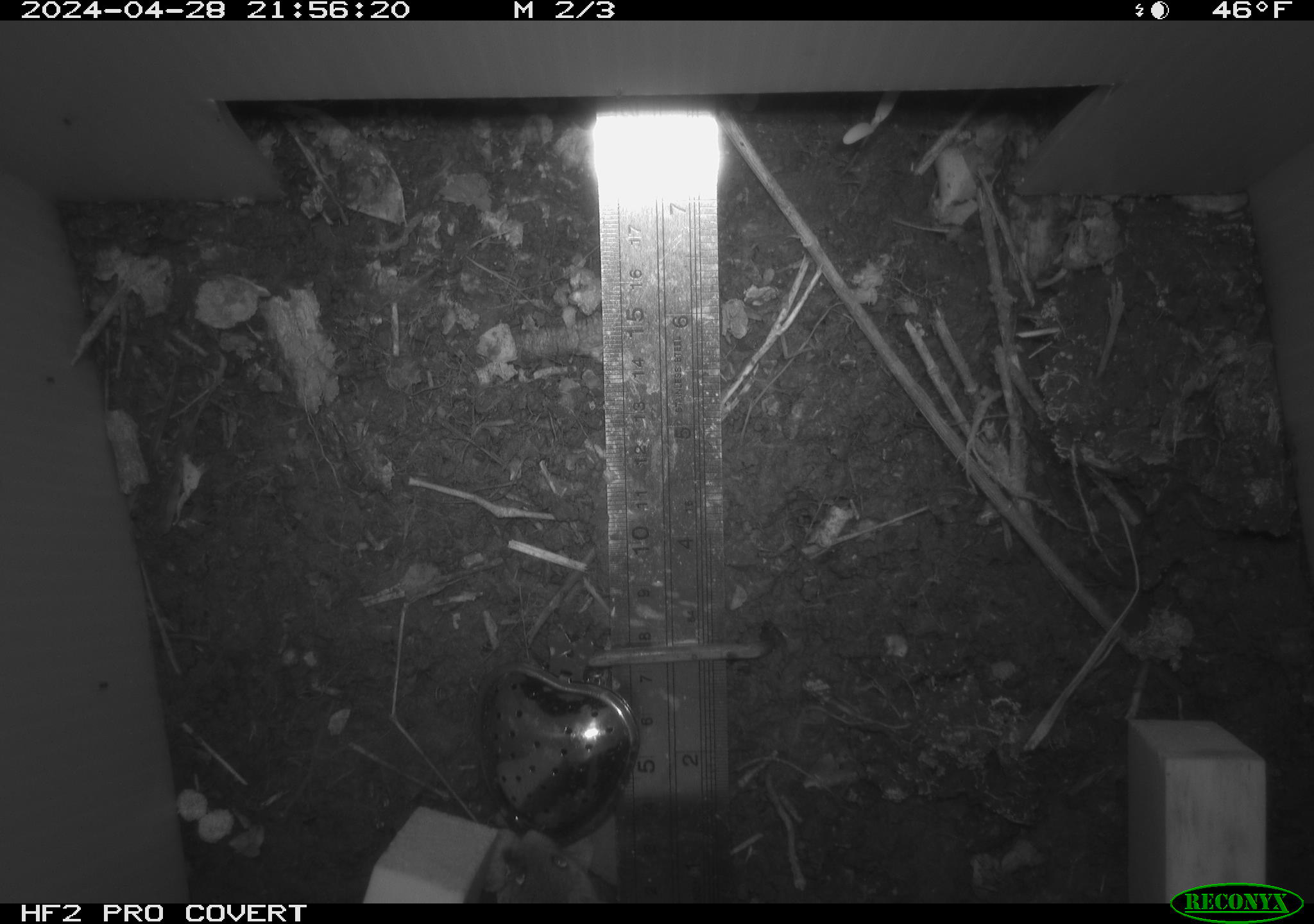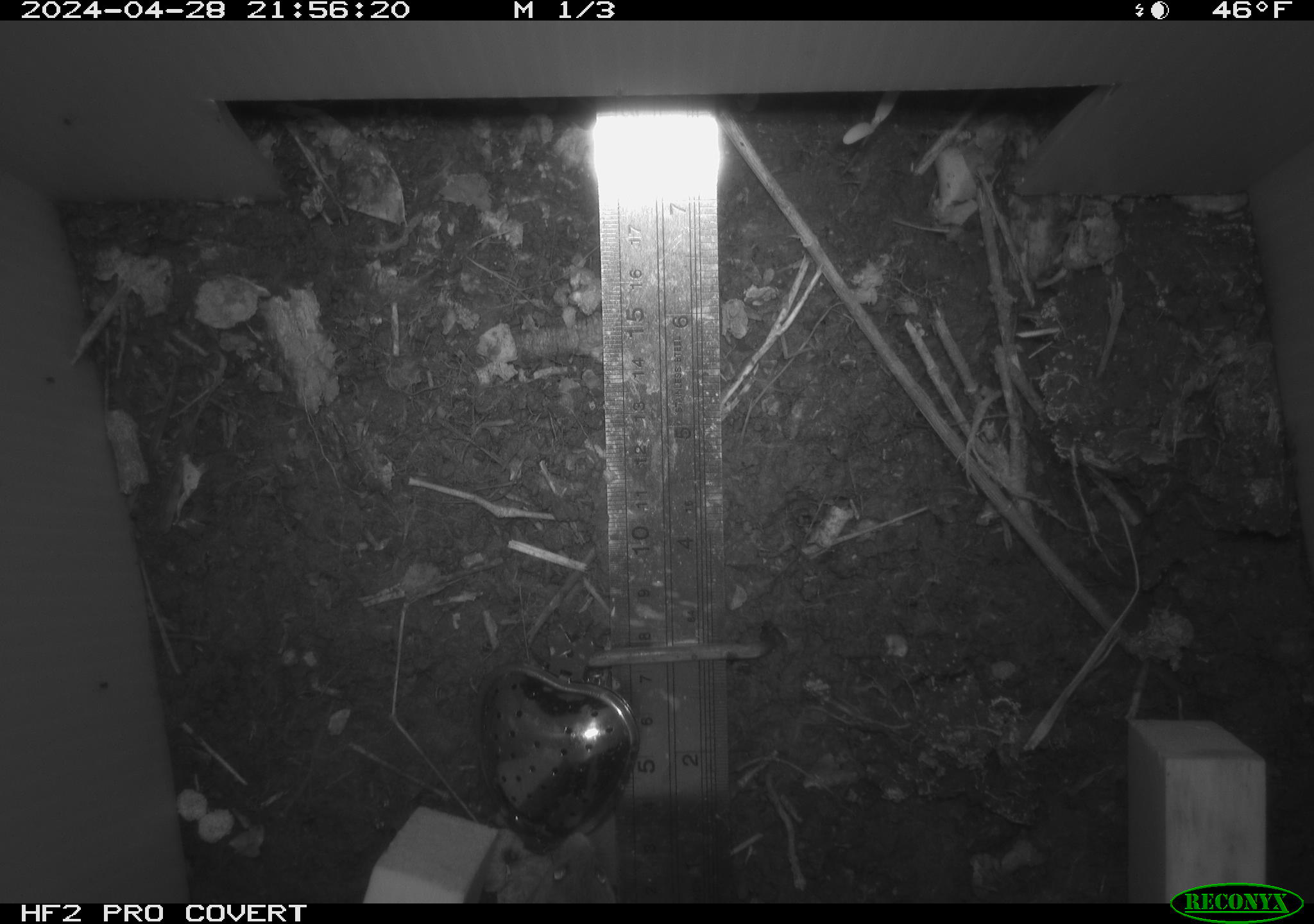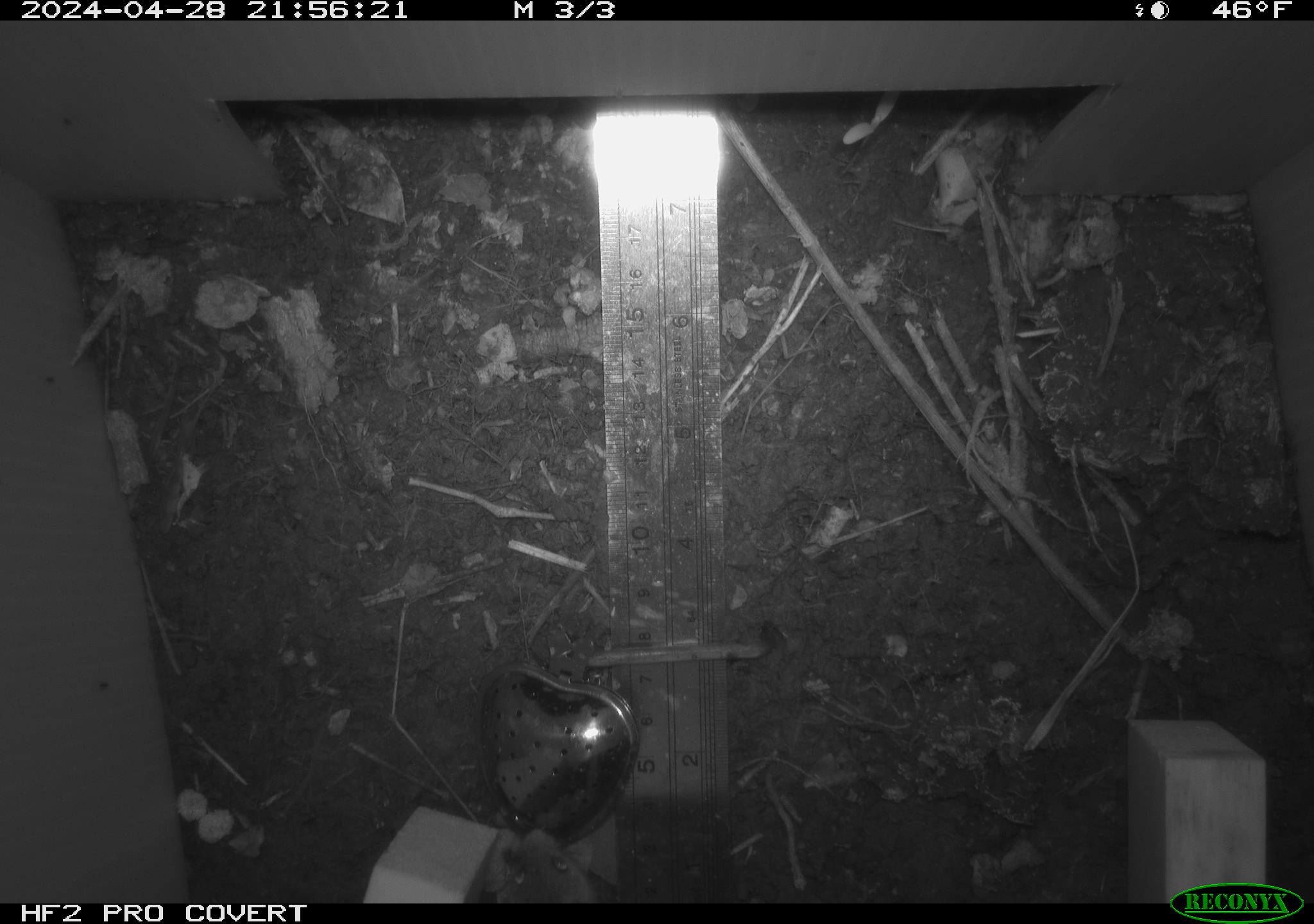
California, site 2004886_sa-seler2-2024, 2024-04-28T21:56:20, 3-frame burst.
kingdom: Animalia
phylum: Chordata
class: Mammalia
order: Rodentia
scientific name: Rodentia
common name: mouse species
Mouse species (Rodentia).